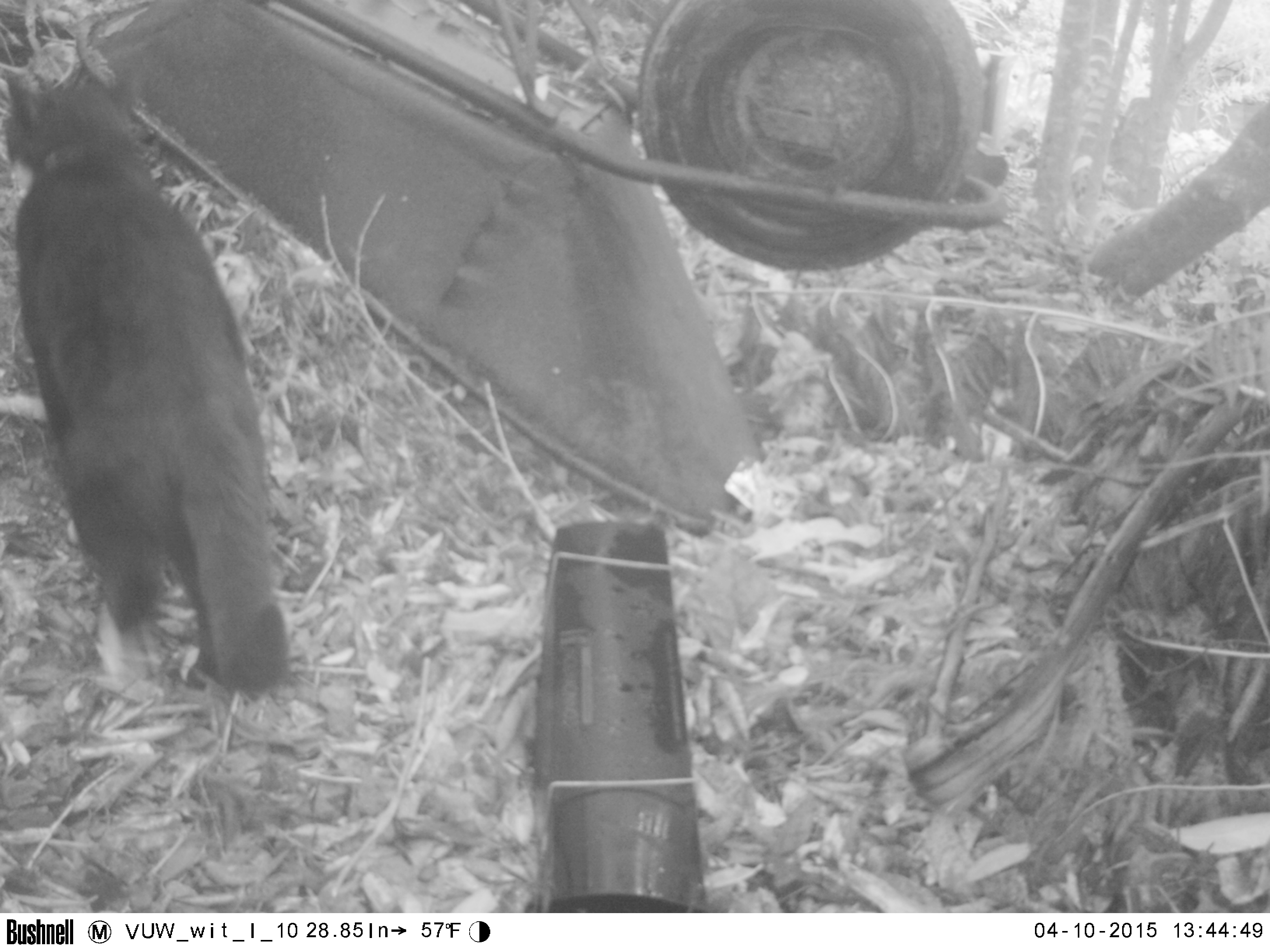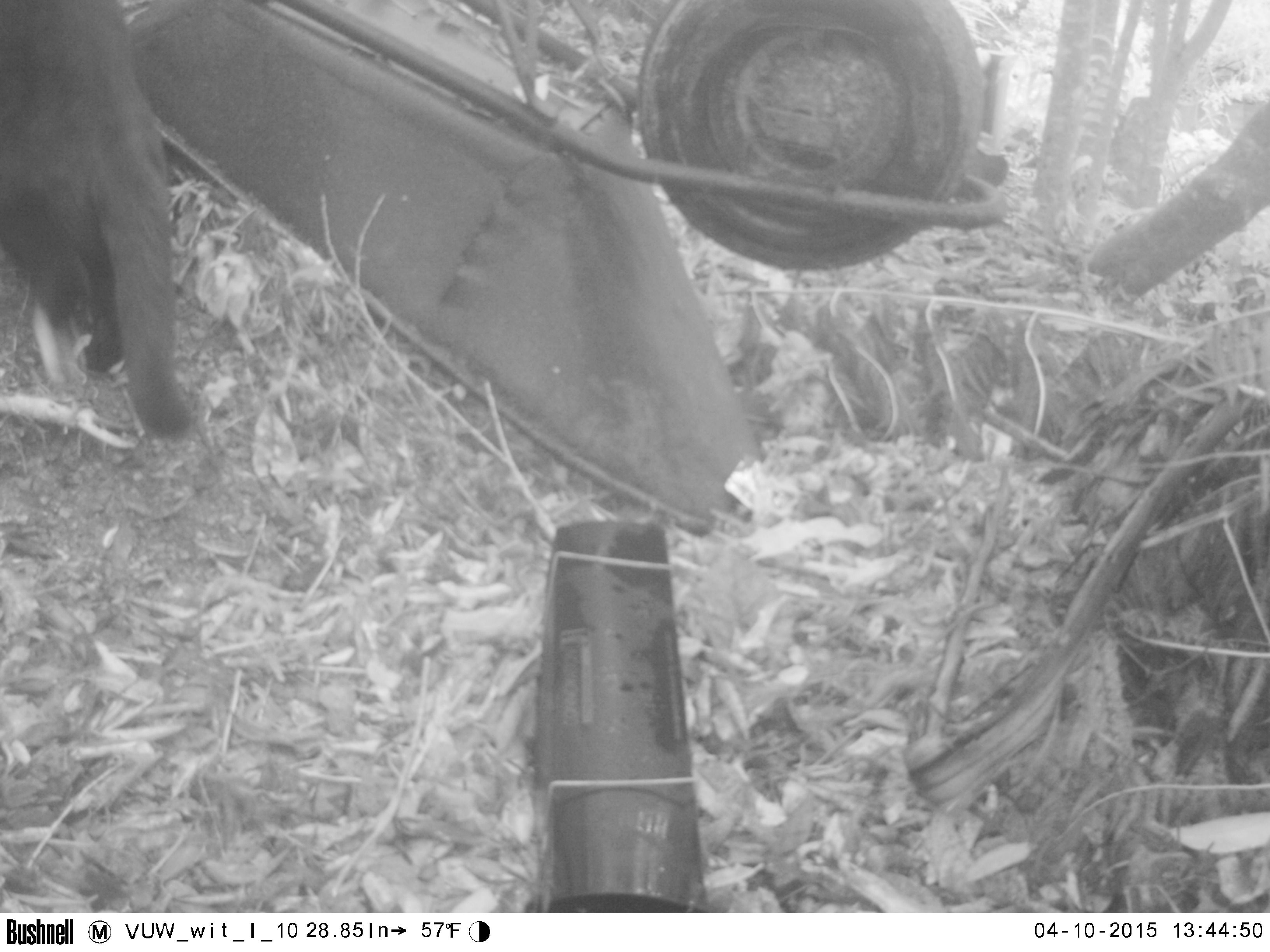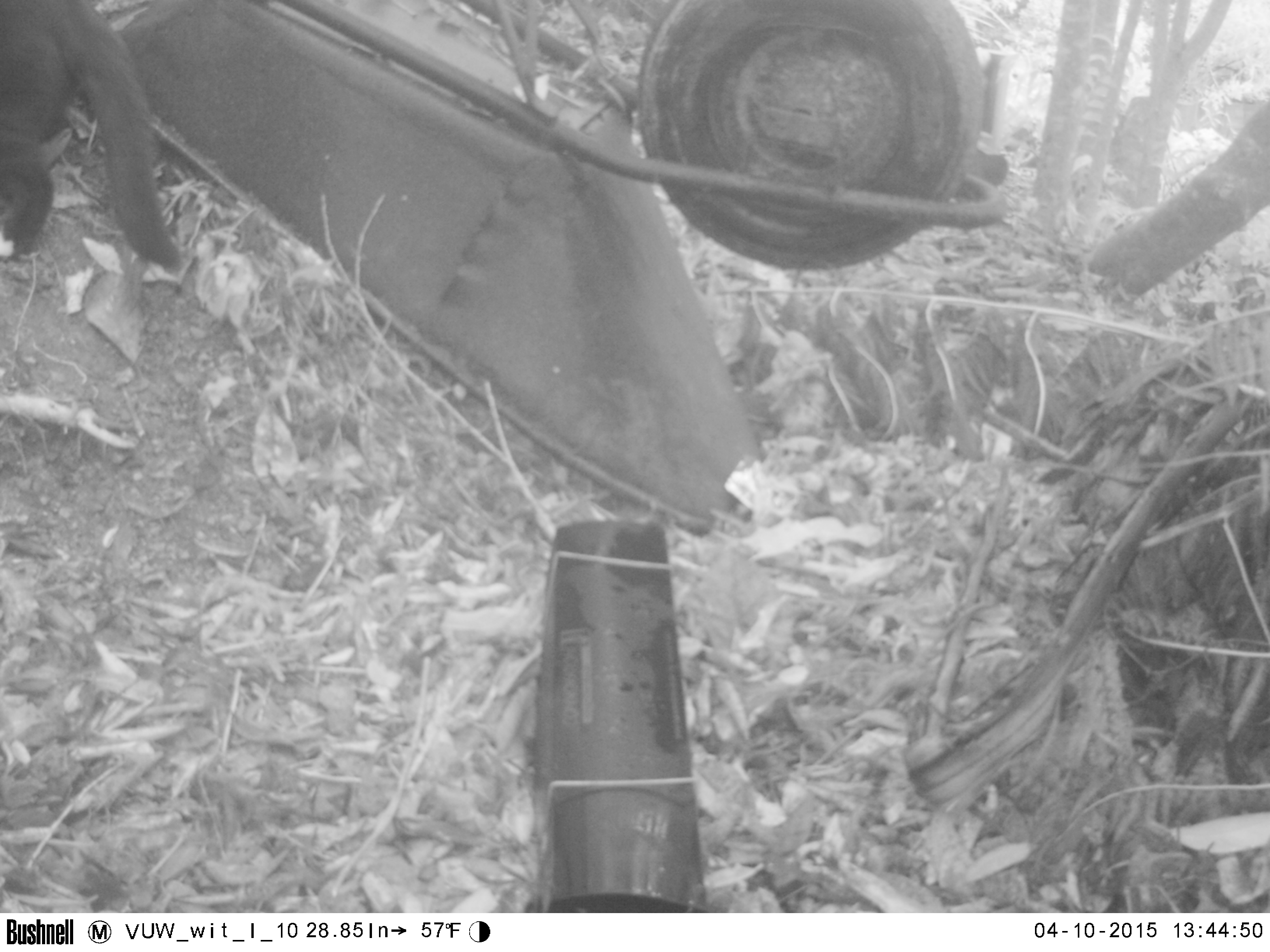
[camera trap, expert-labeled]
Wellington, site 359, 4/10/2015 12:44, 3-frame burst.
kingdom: Animalia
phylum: Chordata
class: Mammalia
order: Carnivora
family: Felidae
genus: Felis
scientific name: Felis catus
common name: cat